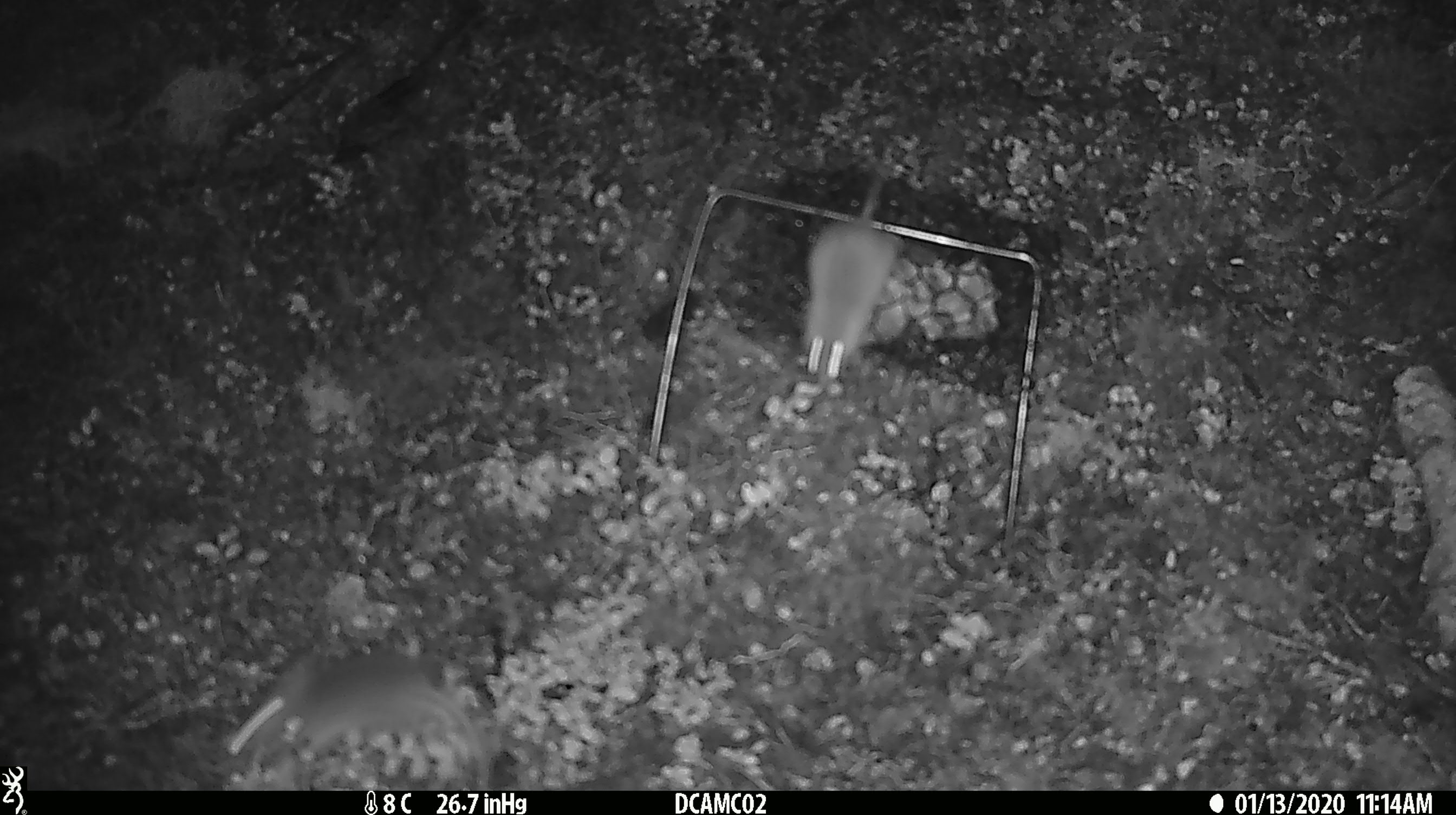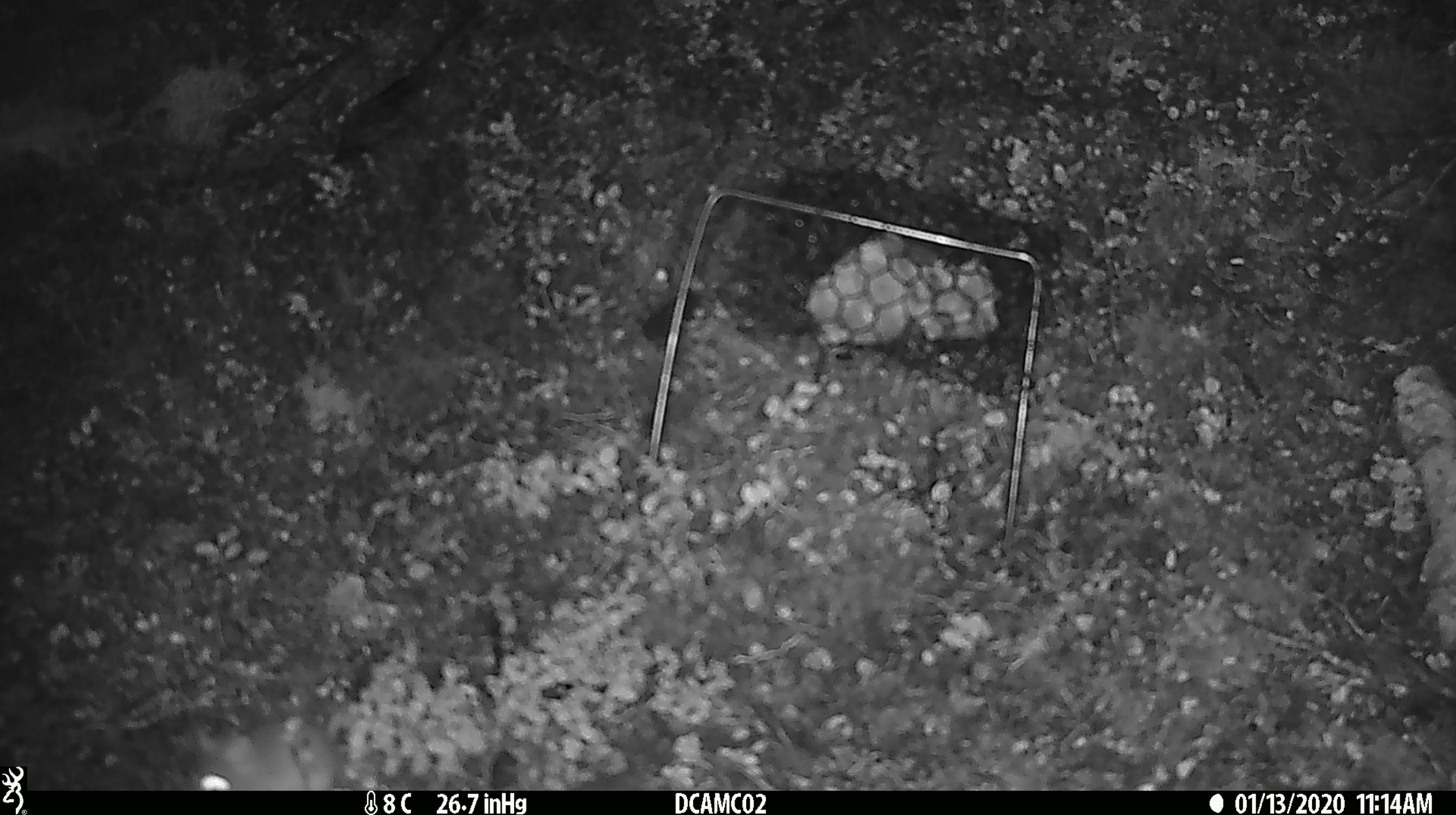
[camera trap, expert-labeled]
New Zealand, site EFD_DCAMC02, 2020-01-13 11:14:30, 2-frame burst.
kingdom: Animalia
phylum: Chordata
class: Mammalia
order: Rodentia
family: Muridae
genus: Mus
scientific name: Mus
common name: mouse